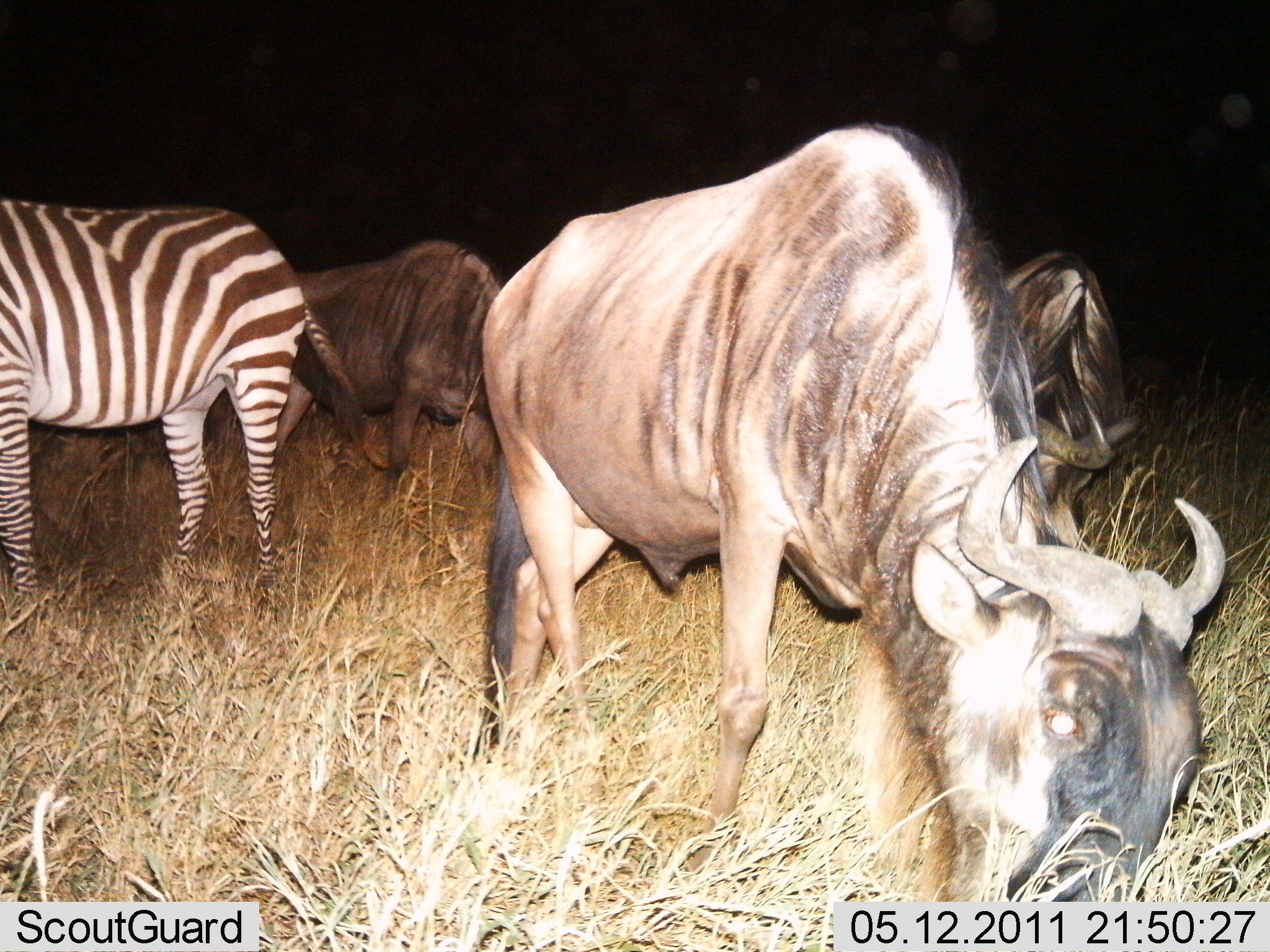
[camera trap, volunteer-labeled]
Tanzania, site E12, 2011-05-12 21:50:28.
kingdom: Animalia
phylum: Chordata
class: Mammalia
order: Artiodactyla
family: Bovidae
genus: Connochaetes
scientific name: Connochaetes taurinus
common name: blue wildebeest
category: wildebeest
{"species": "wildebeest (blue wildebeest) (Connochaetes taurinus)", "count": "3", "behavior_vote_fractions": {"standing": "25%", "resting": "0%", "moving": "17%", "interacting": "0%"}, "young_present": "0%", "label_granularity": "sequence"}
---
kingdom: Animalia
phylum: Chordata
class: Mammalia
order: Perissodactyla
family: Equidae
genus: Equus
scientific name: Equus quagga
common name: plains zebra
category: zebra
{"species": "zebra (plains zebra) (Equus quagga)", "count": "1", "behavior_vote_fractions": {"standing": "92%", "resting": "0%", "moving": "0%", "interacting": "0%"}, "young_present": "0%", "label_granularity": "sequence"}